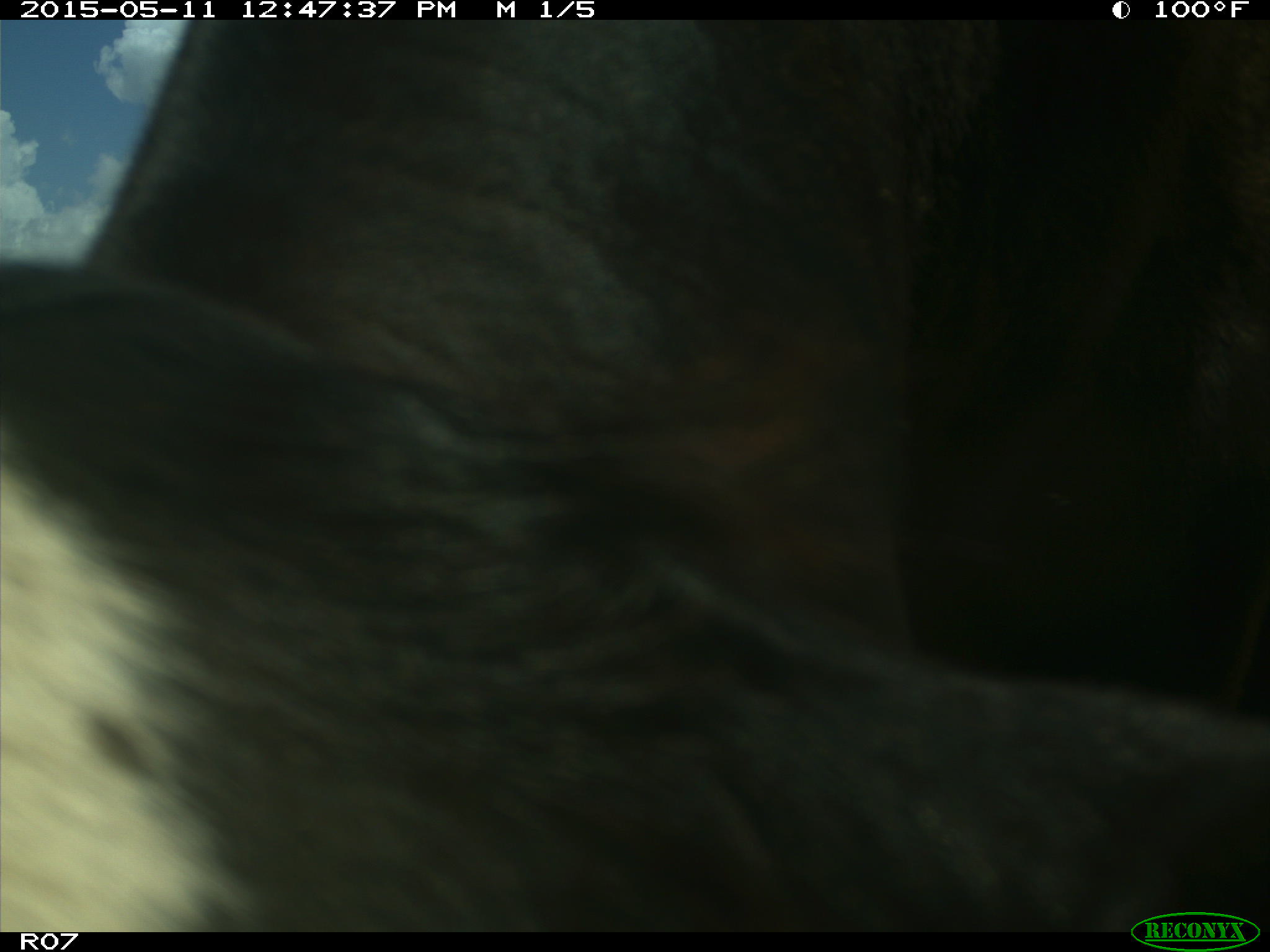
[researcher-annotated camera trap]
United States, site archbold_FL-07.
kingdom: Animalia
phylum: Chordata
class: Mammalia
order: Artiodactyla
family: Bovidae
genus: Bos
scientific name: Bos taurus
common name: domestic cow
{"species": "Bos taurus (domestic cow)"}